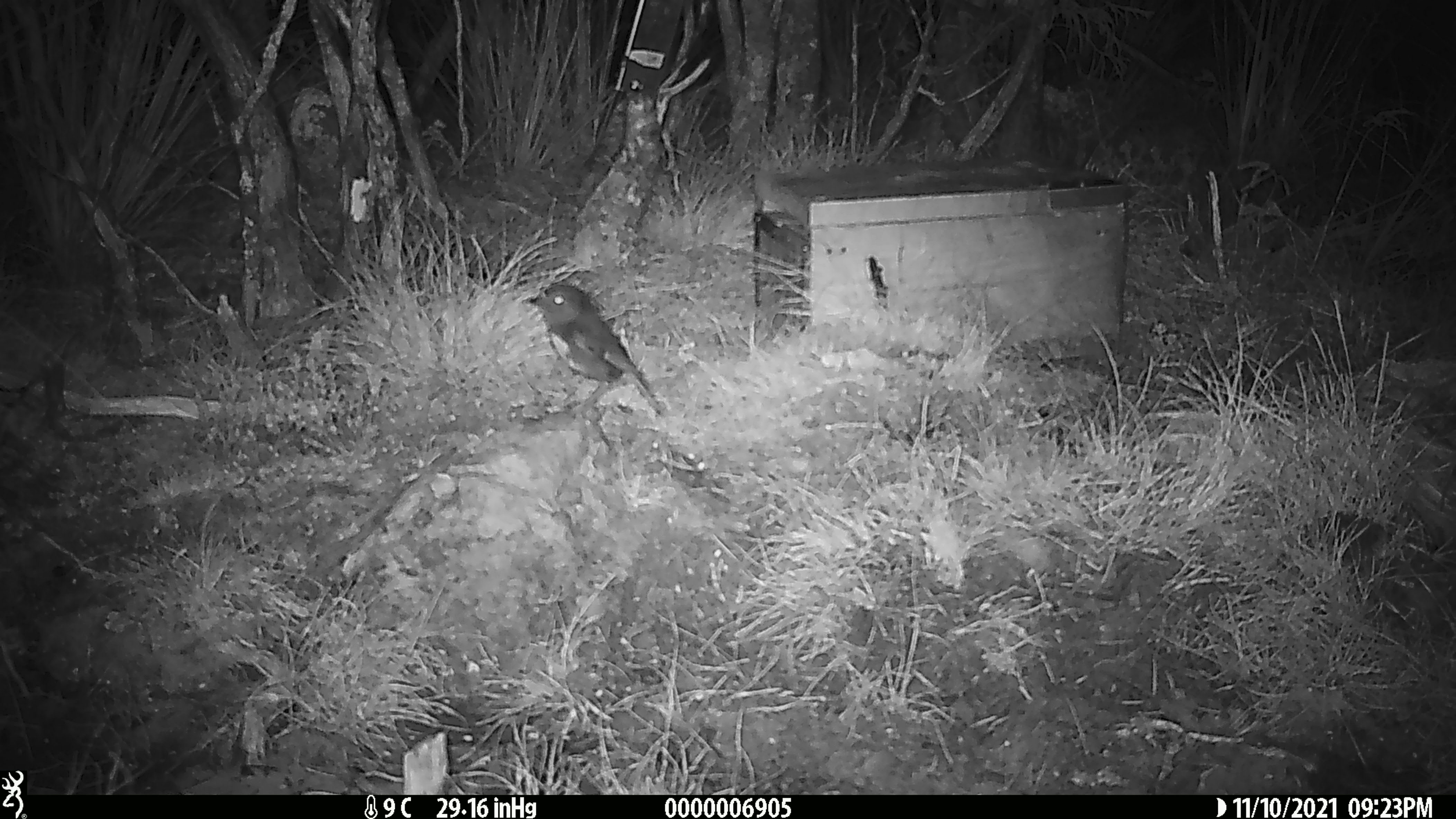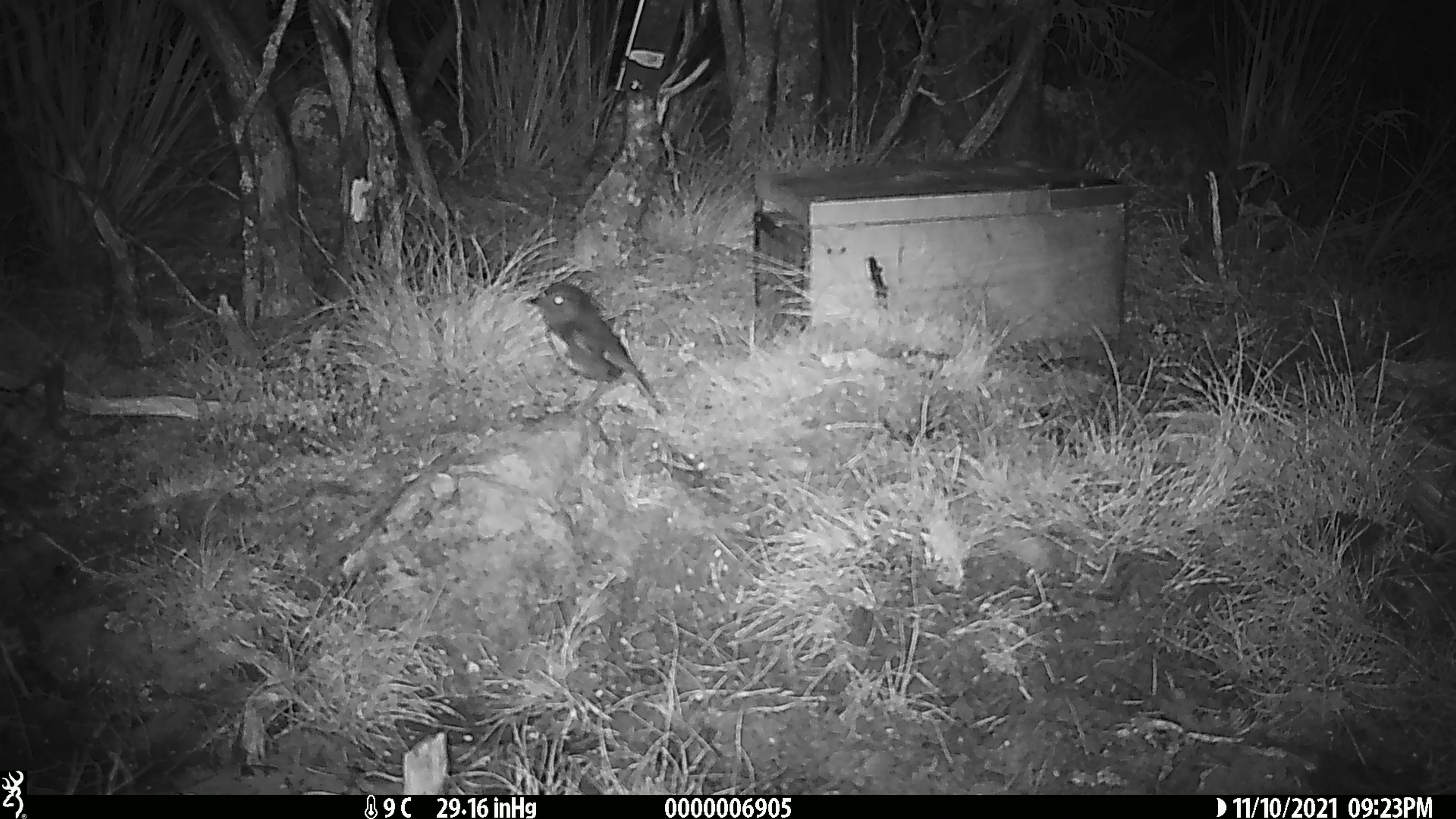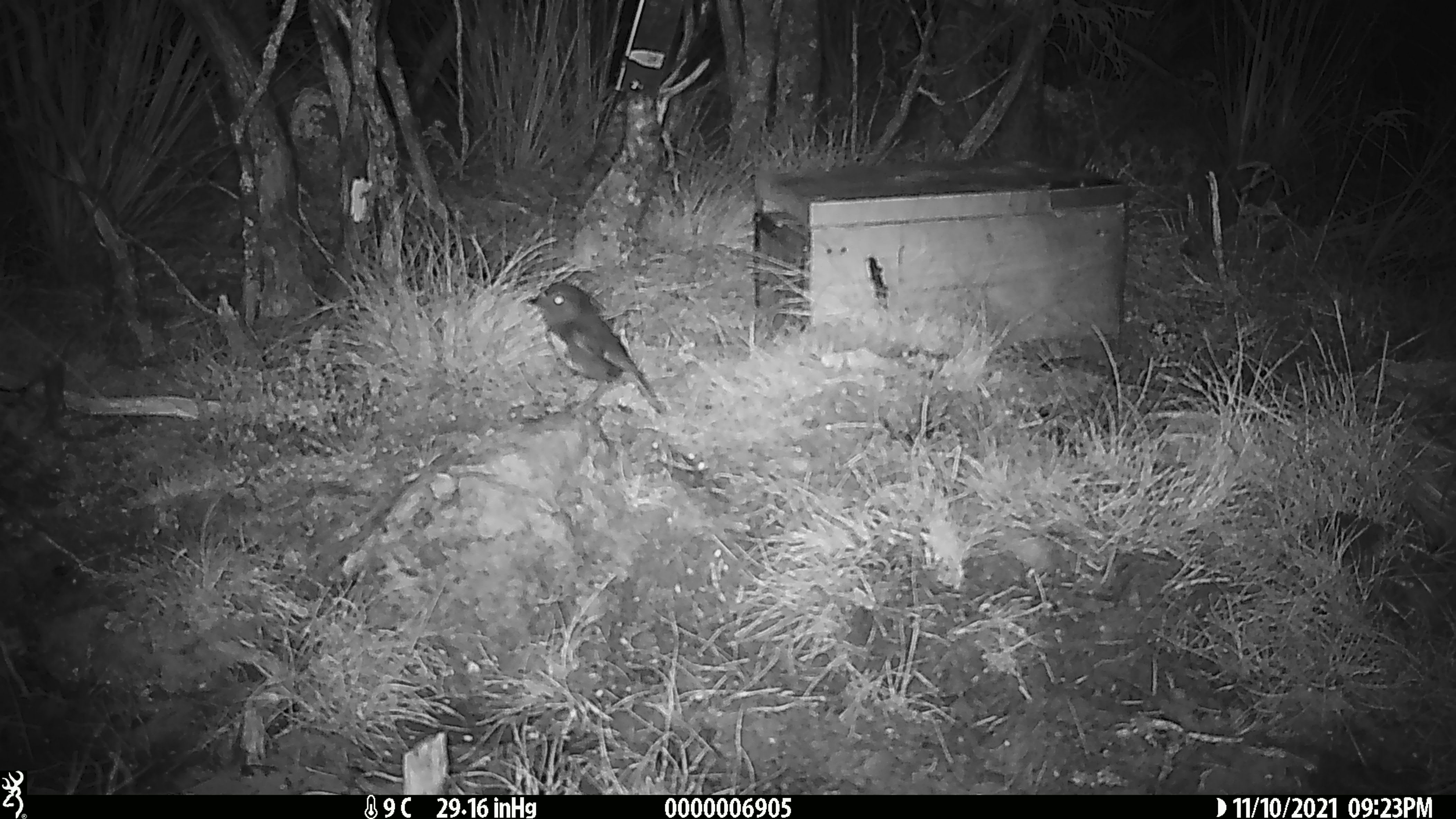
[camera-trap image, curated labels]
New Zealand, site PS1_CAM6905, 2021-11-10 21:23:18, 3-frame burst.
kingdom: Animalia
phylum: Chordata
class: Aves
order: Passeriformes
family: Petroicidae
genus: Petroica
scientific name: Petroica australis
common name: new zealand robin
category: robin